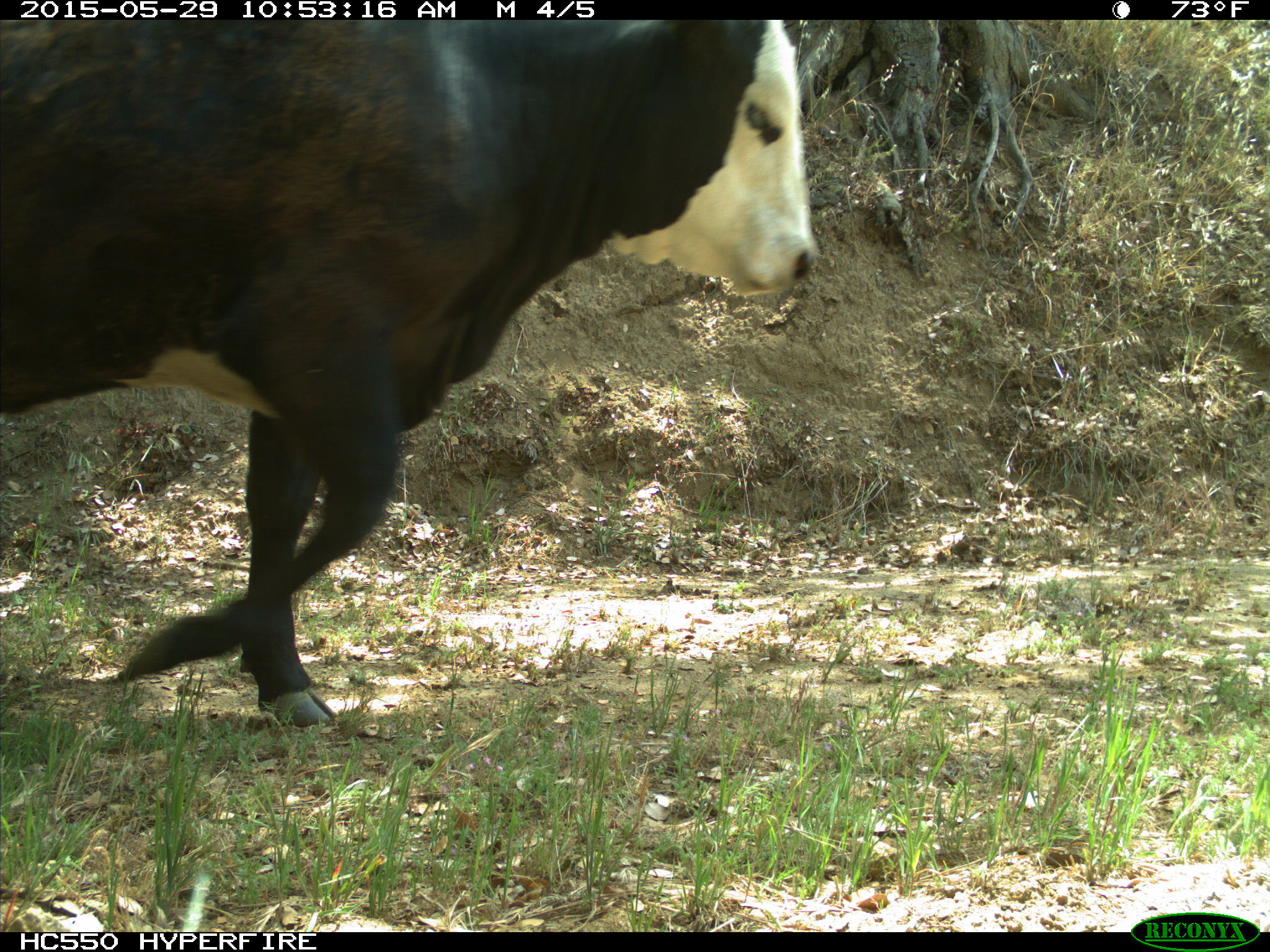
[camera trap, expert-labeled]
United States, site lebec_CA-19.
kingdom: Animalia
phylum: Chordata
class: Mammalia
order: Artiodactyla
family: Bovidae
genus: Bos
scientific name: Bos taurus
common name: domestic cow